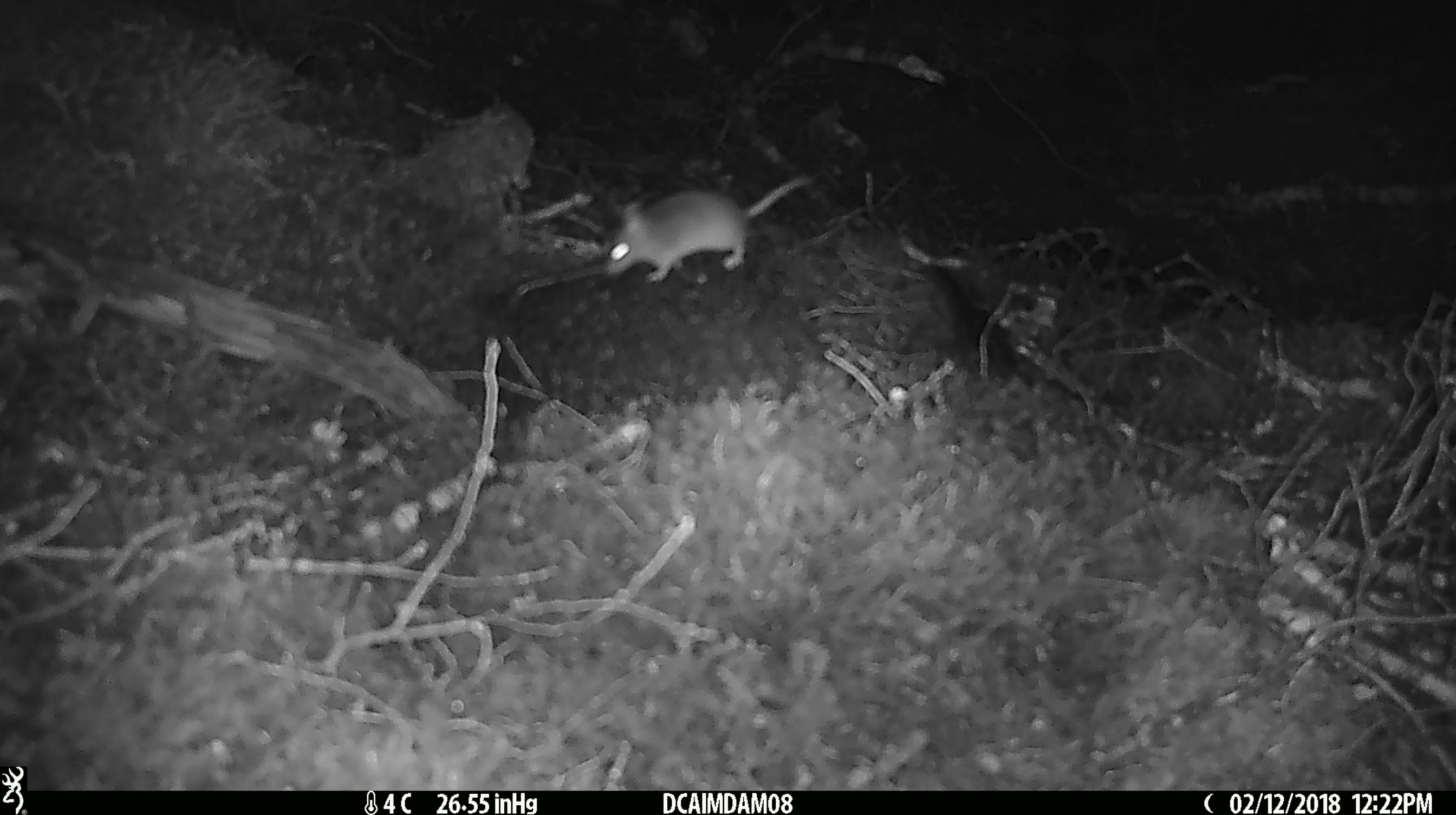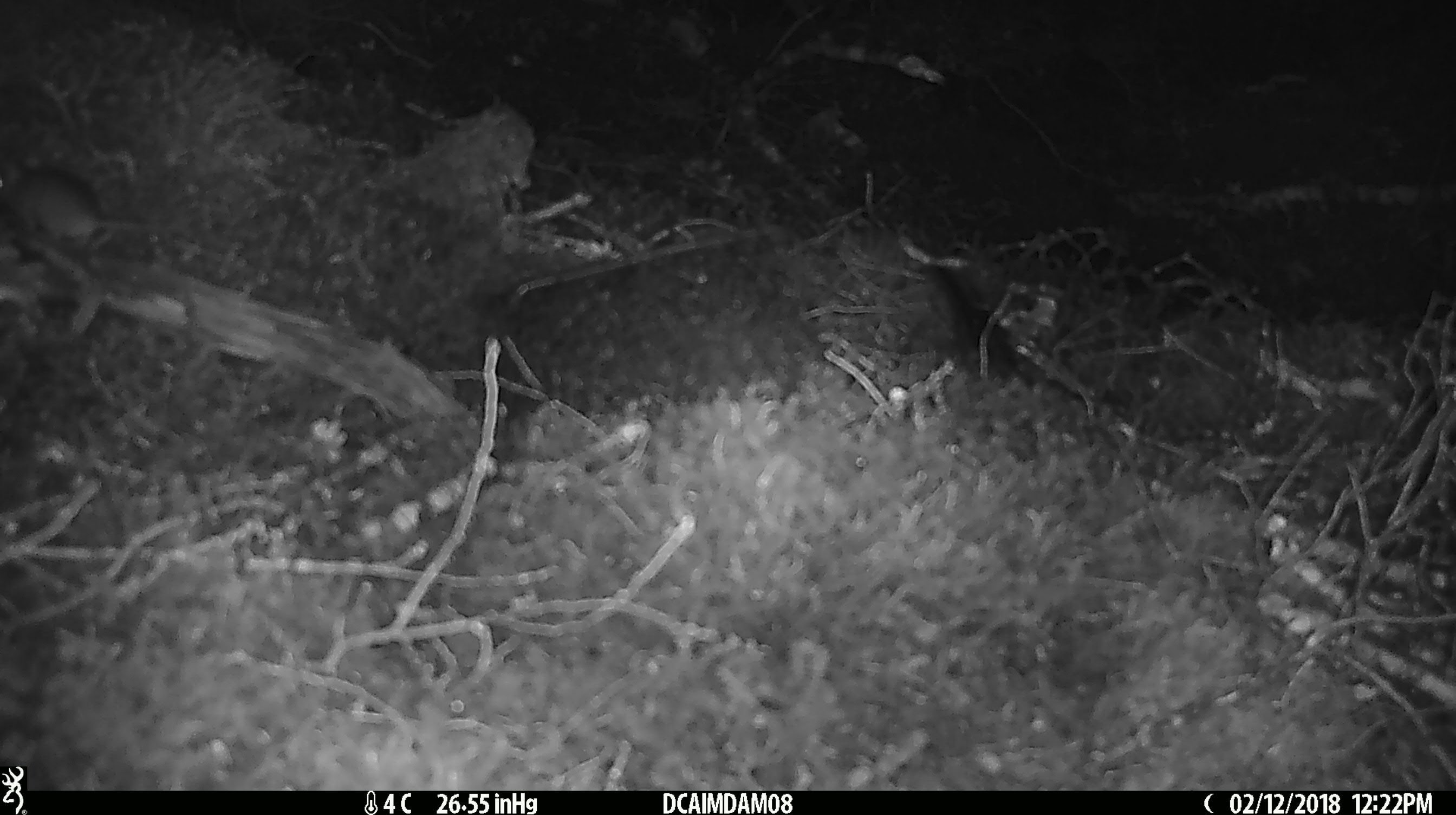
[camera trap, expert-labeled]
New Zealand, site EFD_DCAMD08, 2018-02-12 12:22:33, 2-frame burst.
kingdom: Animalia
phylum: Chordata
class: Mammalia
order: Rodentia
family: Muridae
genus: Mus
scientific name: Mus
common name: mouse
Mouse (Mus).